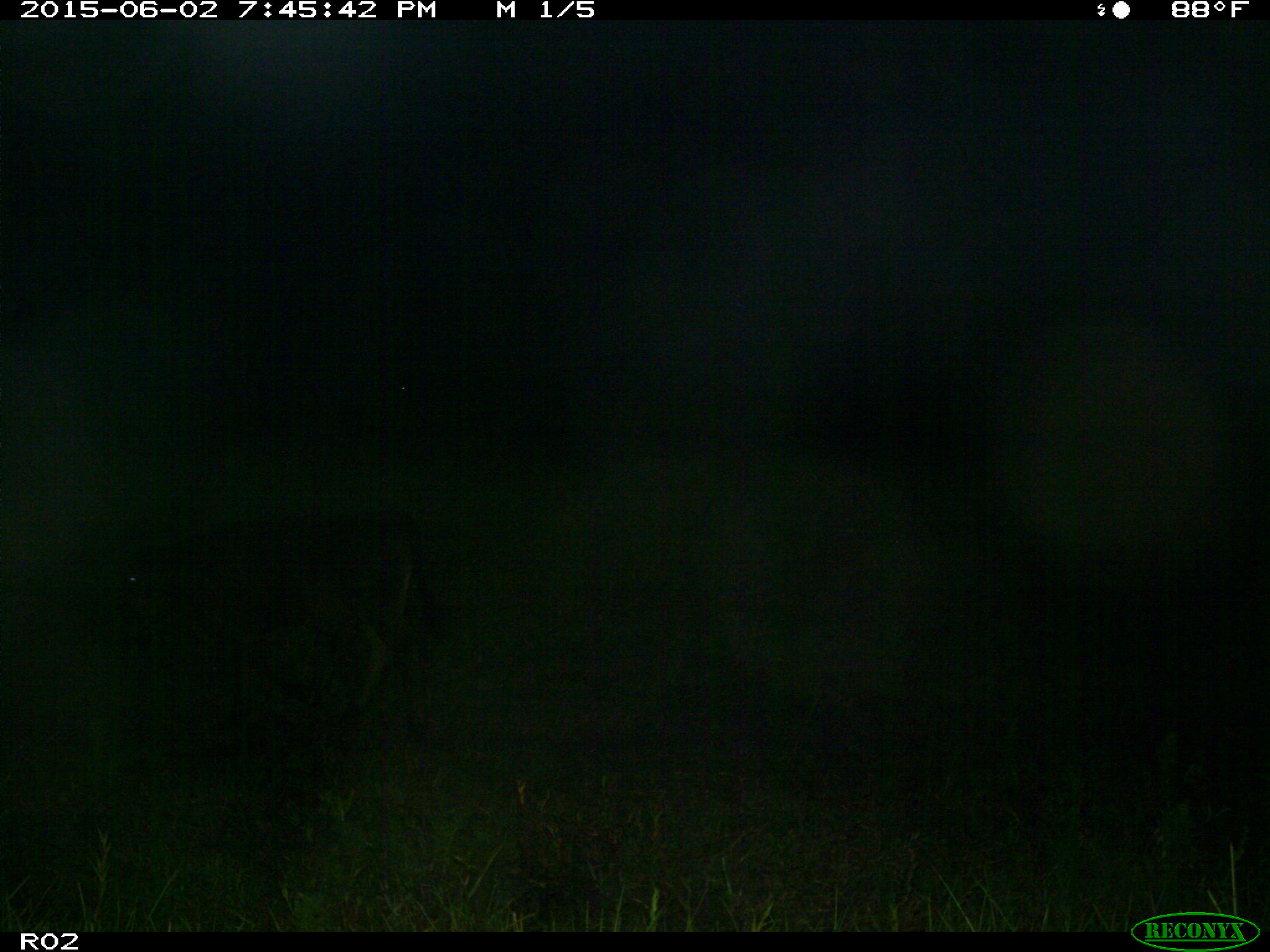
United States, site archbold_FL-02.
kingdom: Animalia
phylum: Chordata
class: Mammalia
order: Artiodactyla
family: Bovidae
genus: Bos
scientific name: Bos taurus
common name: domestic cow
Bos taurus (domestic cow).